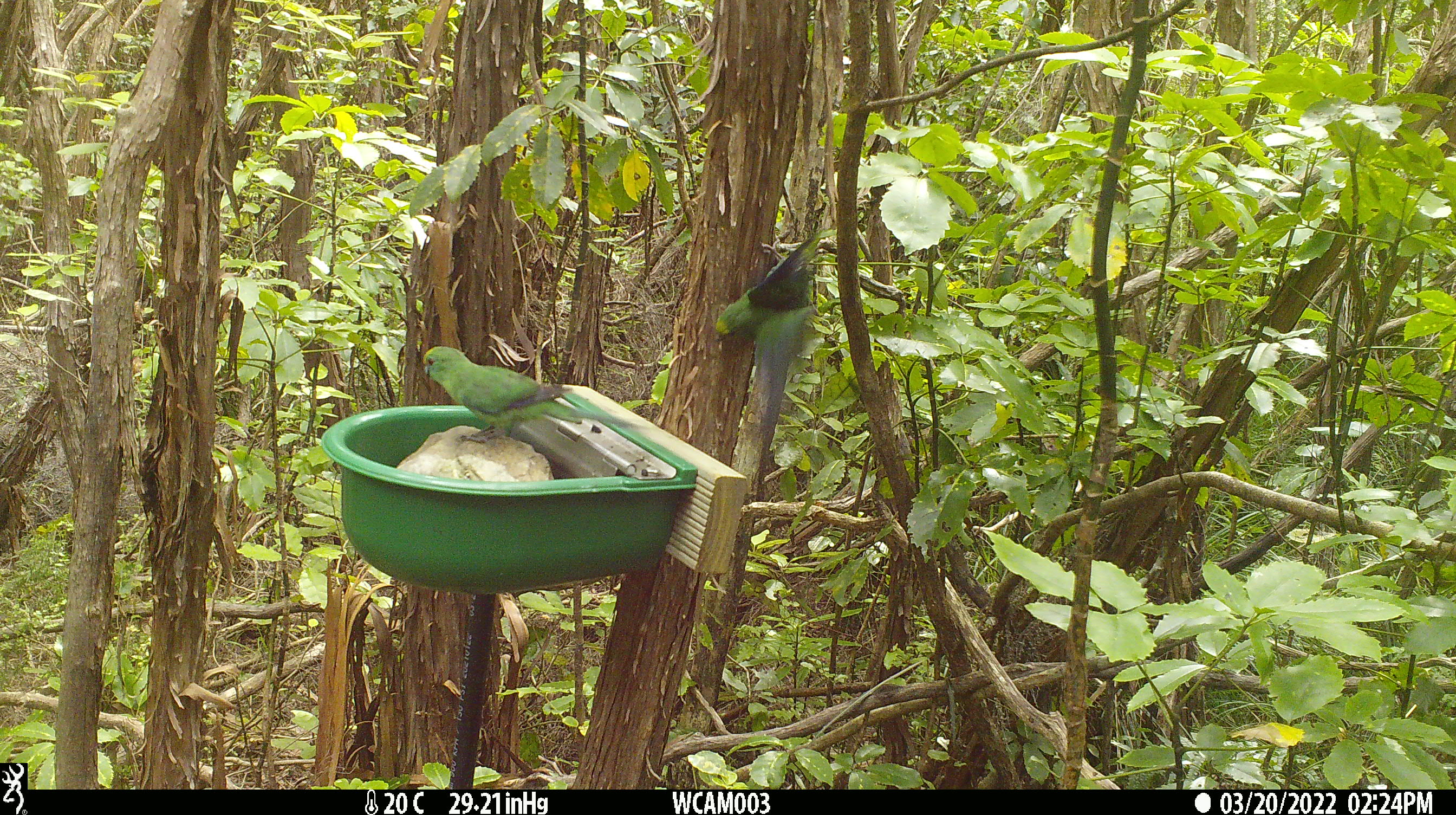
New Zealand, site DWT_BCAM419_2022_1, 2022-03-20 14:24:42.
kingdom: Animalia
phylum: Chordata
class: Aves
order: Psittaciformes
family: Psittaculidae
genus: Cyanoramphus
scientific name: Cyanoramphus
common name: parakeet